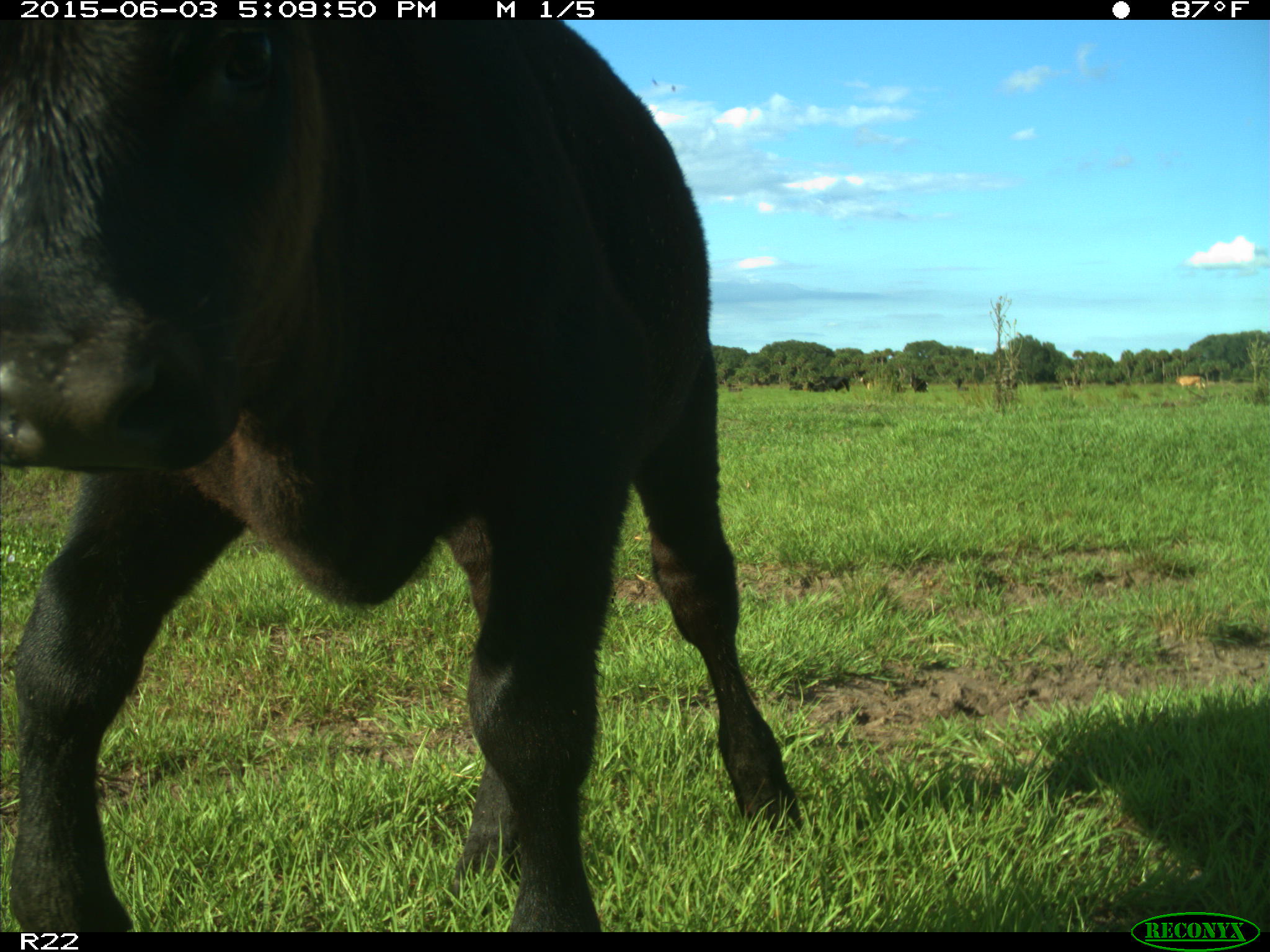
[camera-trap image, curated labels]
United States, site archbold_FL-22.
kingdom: Animalia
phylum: Chordata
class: Mammalia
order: Artiodactyla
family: Bovidae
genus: Bos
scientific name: Bos taurus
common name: domestic cow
Bos taurus (domestic cow).